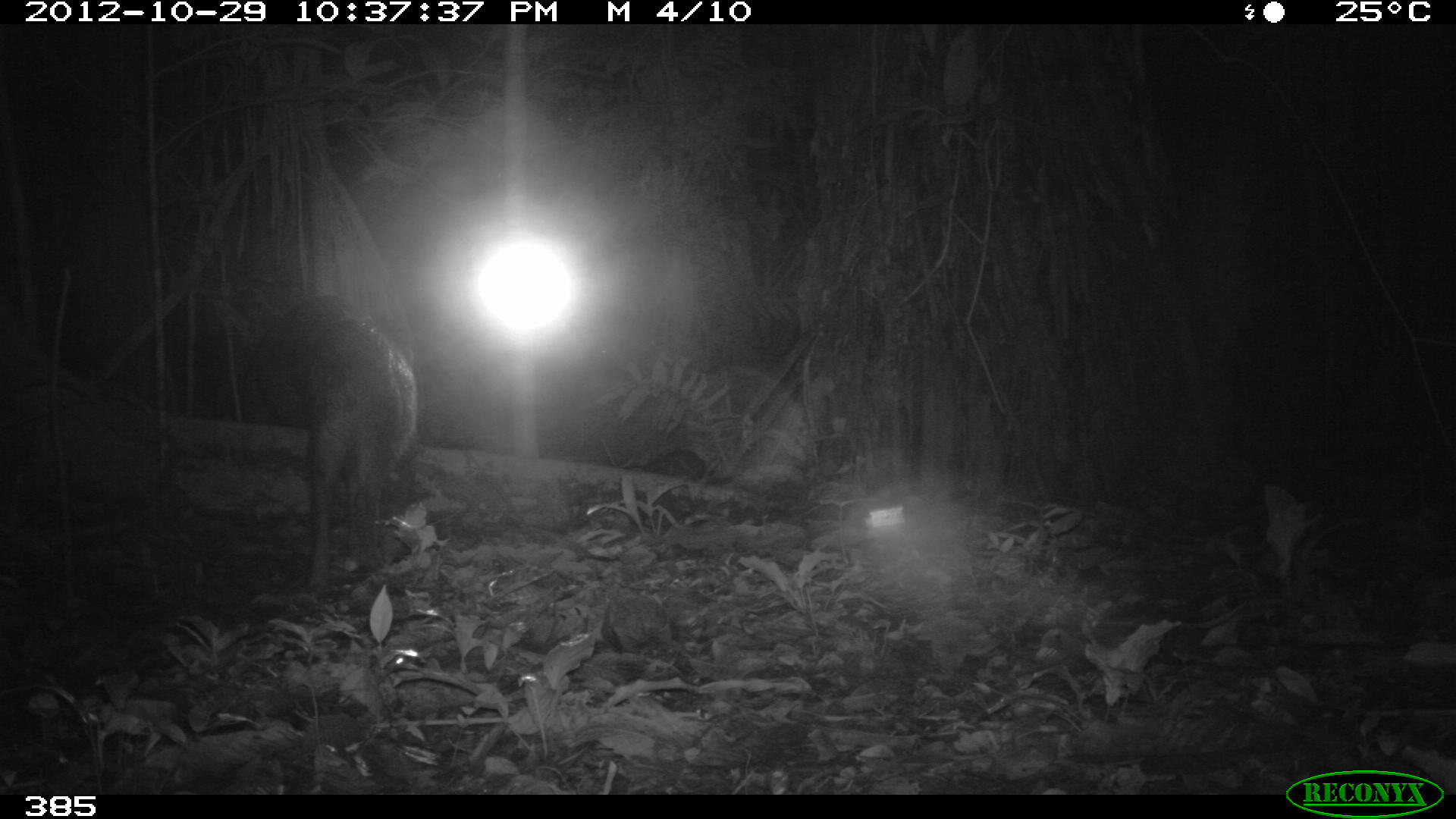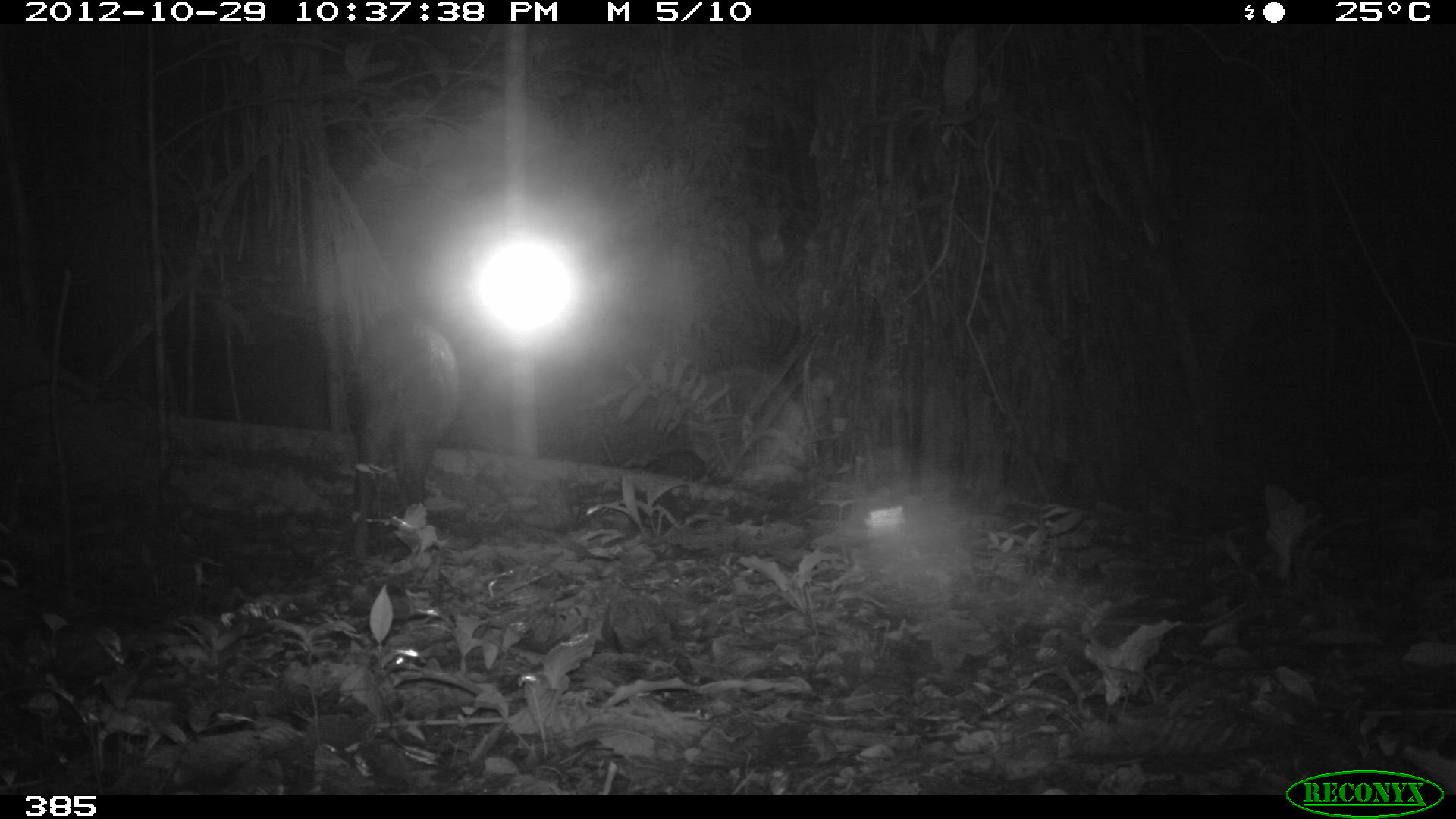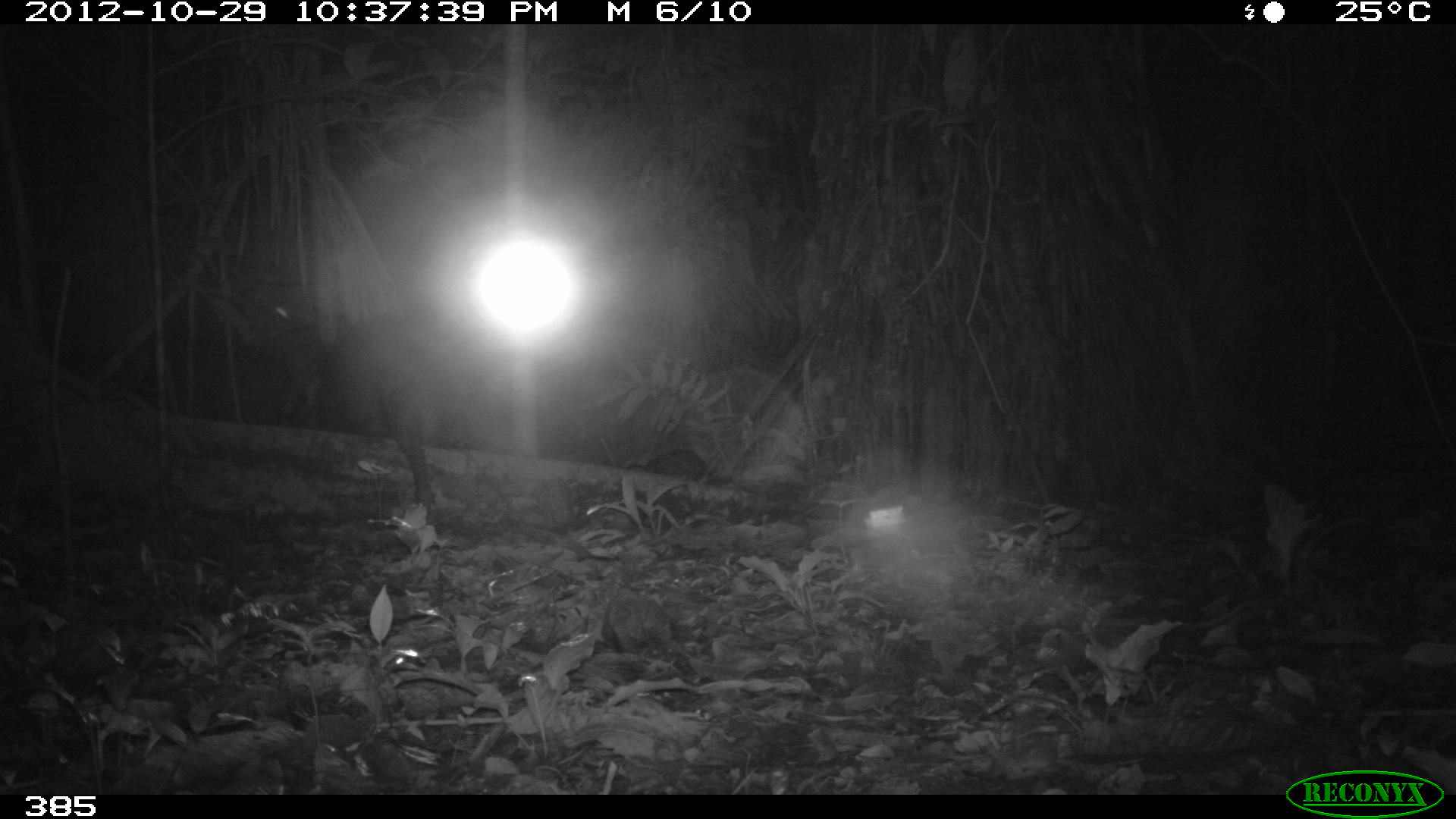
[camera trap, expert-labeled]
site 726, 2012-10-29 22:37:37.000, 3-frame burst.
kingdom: Animalia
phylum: Chordata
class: Mammalia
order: Artiodactyla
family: Tayassuidae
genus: Tayassu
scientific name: Tayassu pecari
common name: white-lipped peccary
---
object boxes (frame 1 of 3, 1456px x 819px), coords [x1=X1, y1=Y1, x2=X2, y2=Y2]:
tayassu pecari: [x1=237, y1=293, x2=420, y2=589]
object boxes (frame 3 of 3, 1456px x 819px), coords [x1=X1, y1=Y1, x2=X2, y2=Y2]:
tayassu pecari: [x1=320, y1=306, x2=433, y2=507]